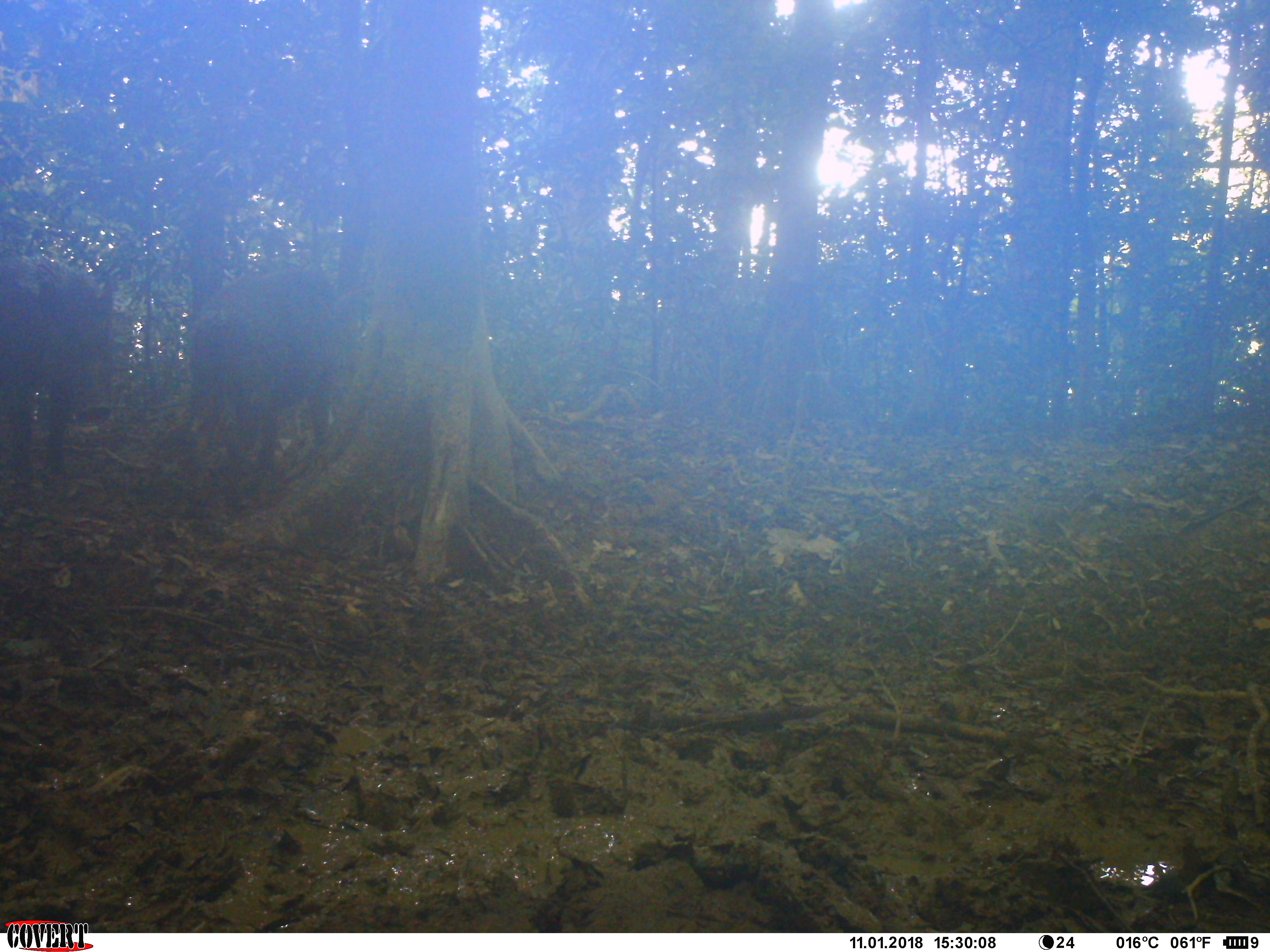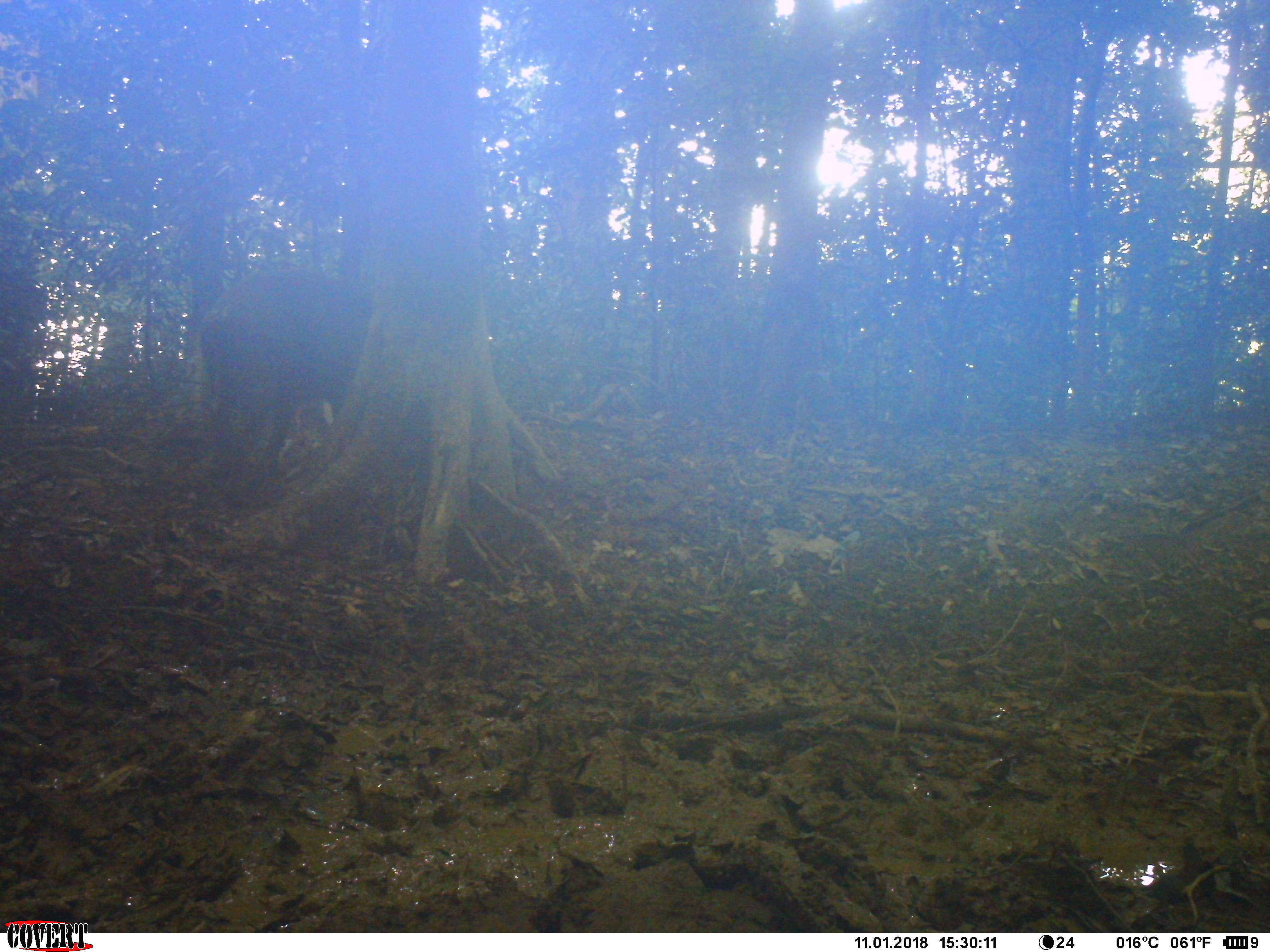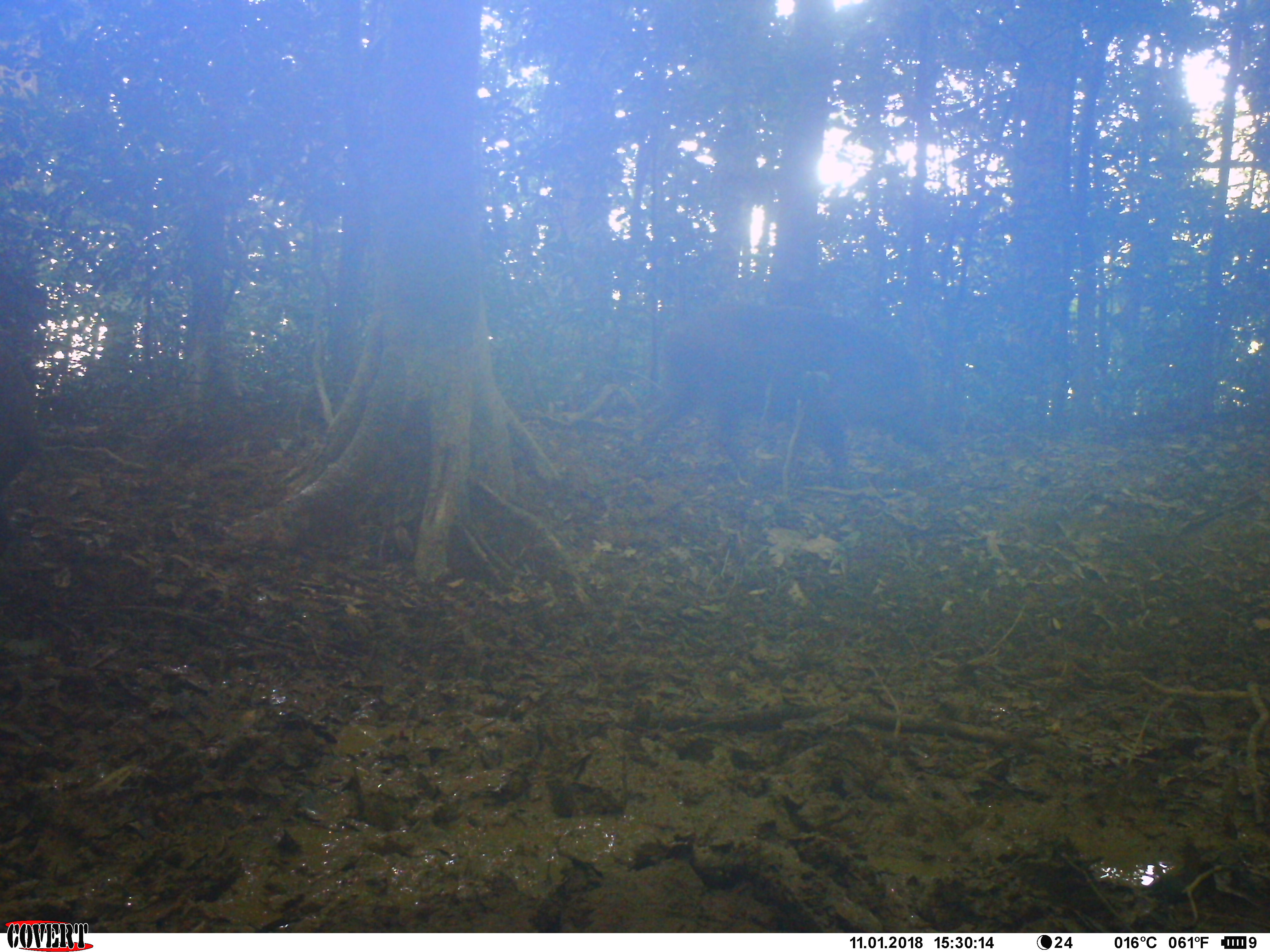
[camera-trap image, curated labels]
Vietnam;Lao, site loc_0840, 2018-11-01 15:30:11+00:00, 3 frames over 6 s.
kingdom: Animalia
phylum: Chordata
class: Mammalia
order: Artiodactyla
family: Suidae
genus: Sus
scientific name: Sus scrofa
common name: eurasian wild pig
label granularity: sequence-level